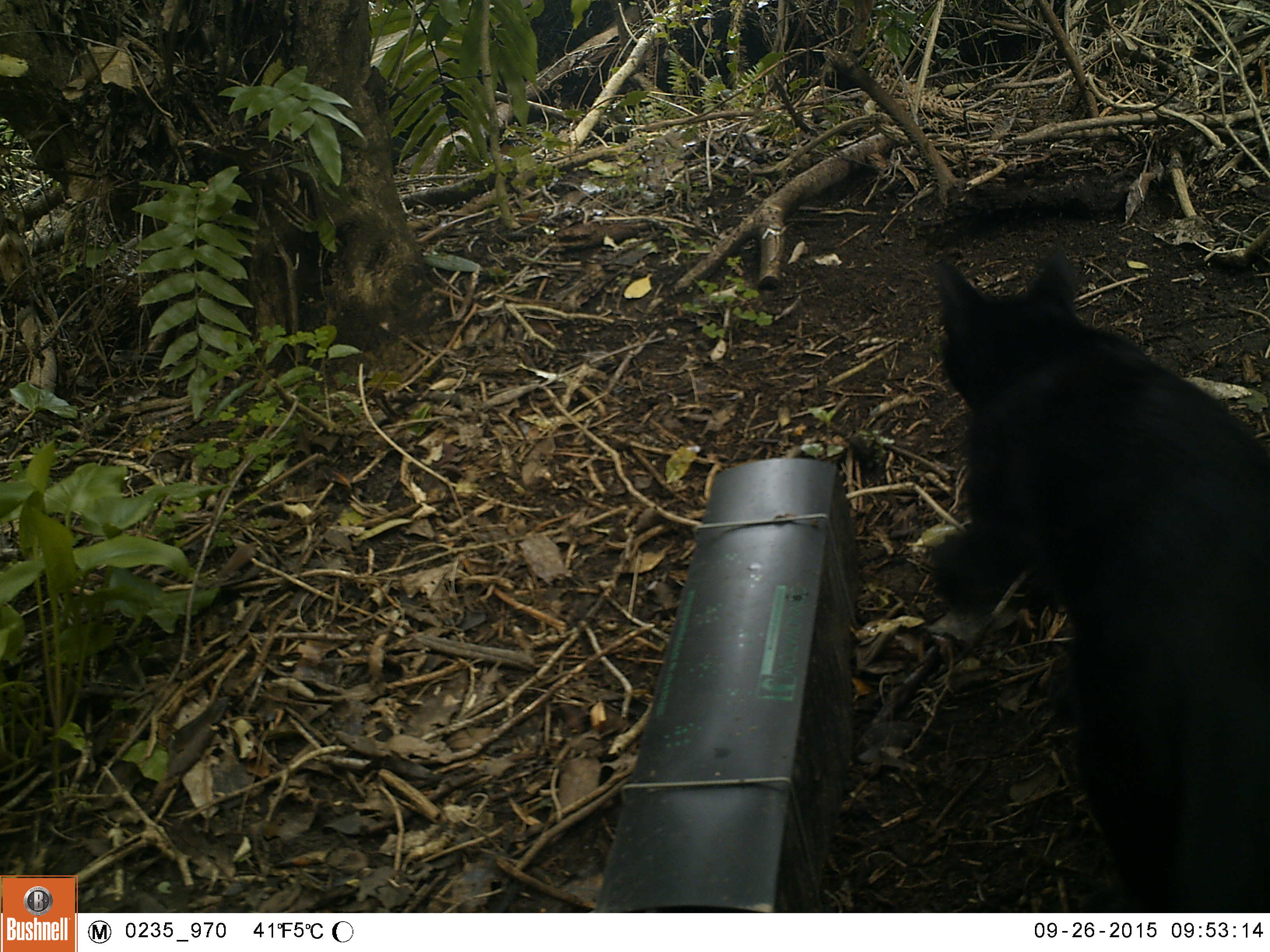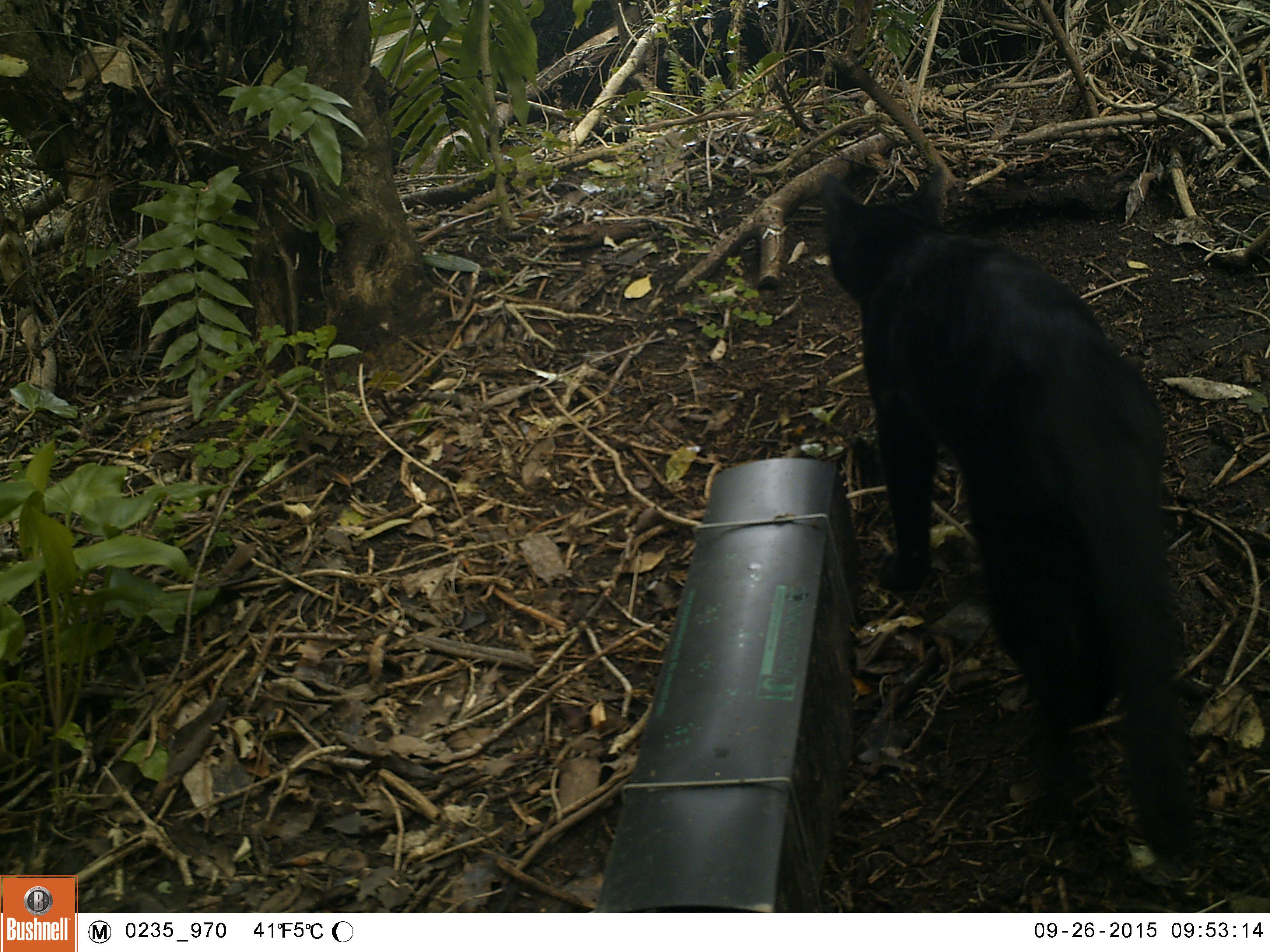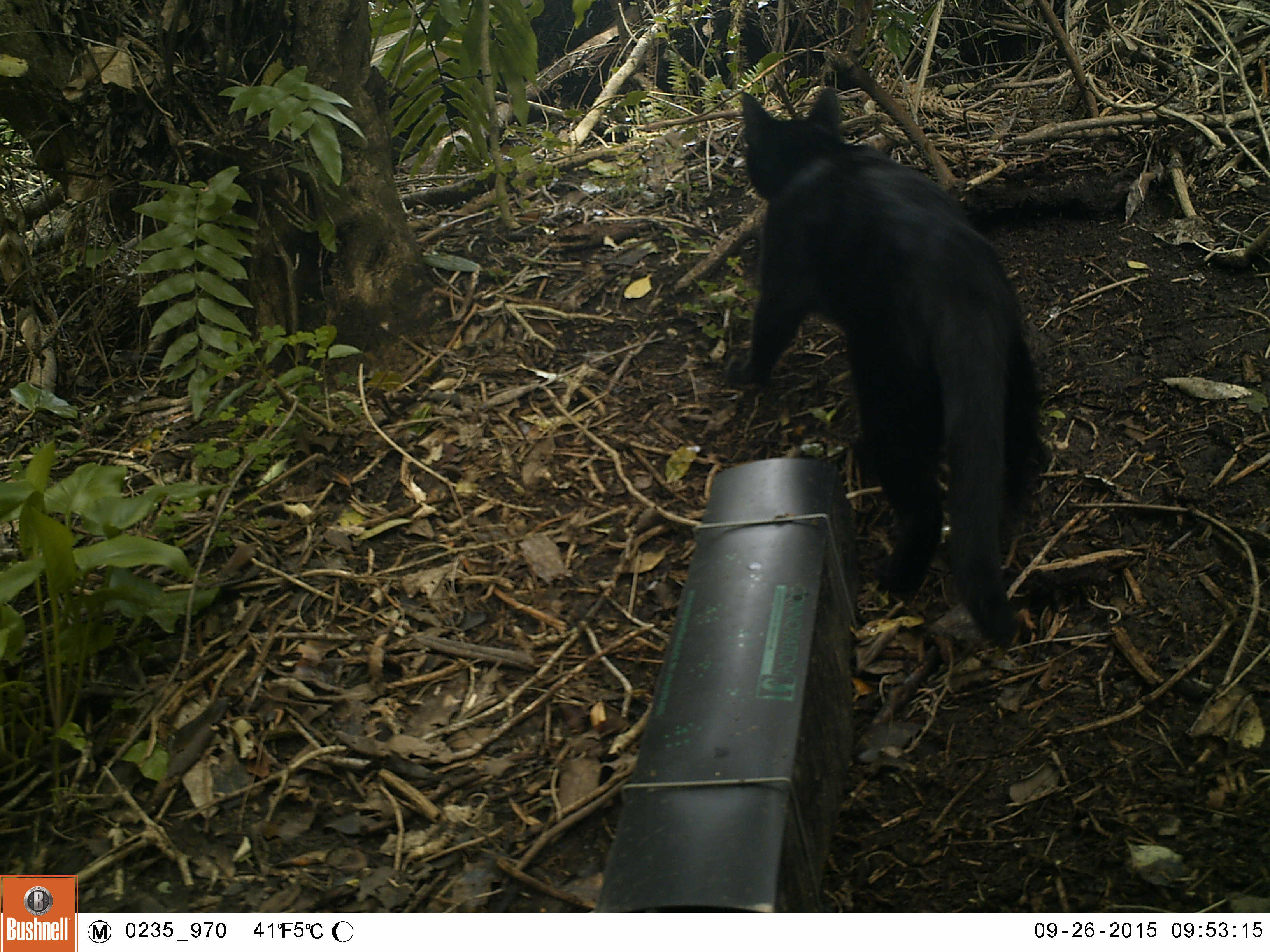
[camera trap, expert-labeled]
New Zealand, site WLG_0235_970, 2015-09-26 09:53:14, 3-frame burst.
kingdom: Animalia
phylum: Chordata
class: Mammalia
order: Carnivora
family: Felidae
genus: Felis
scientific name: Felis catus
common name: domestic cat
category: cat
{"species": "cat (domestic cat) (Felis catus)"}